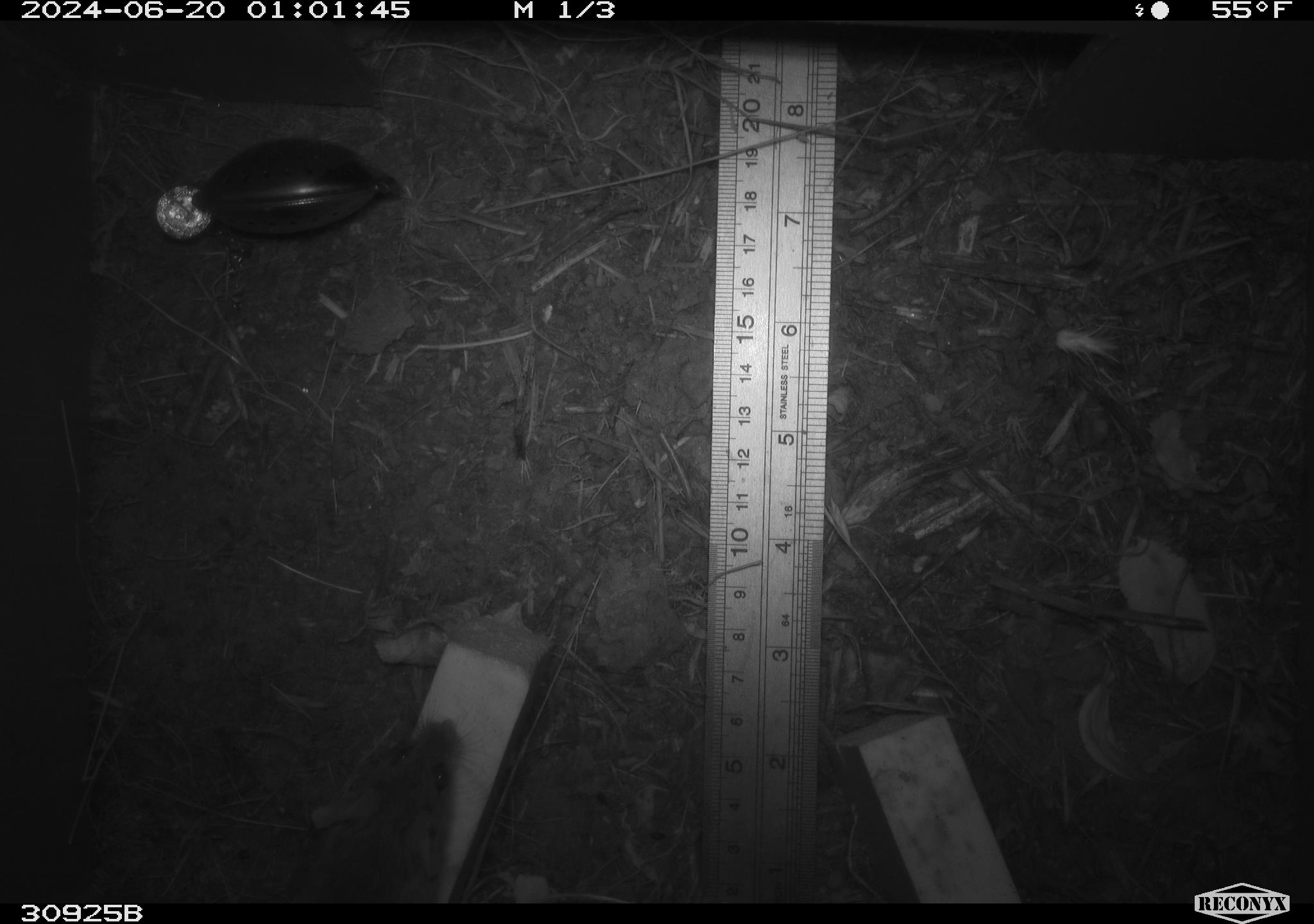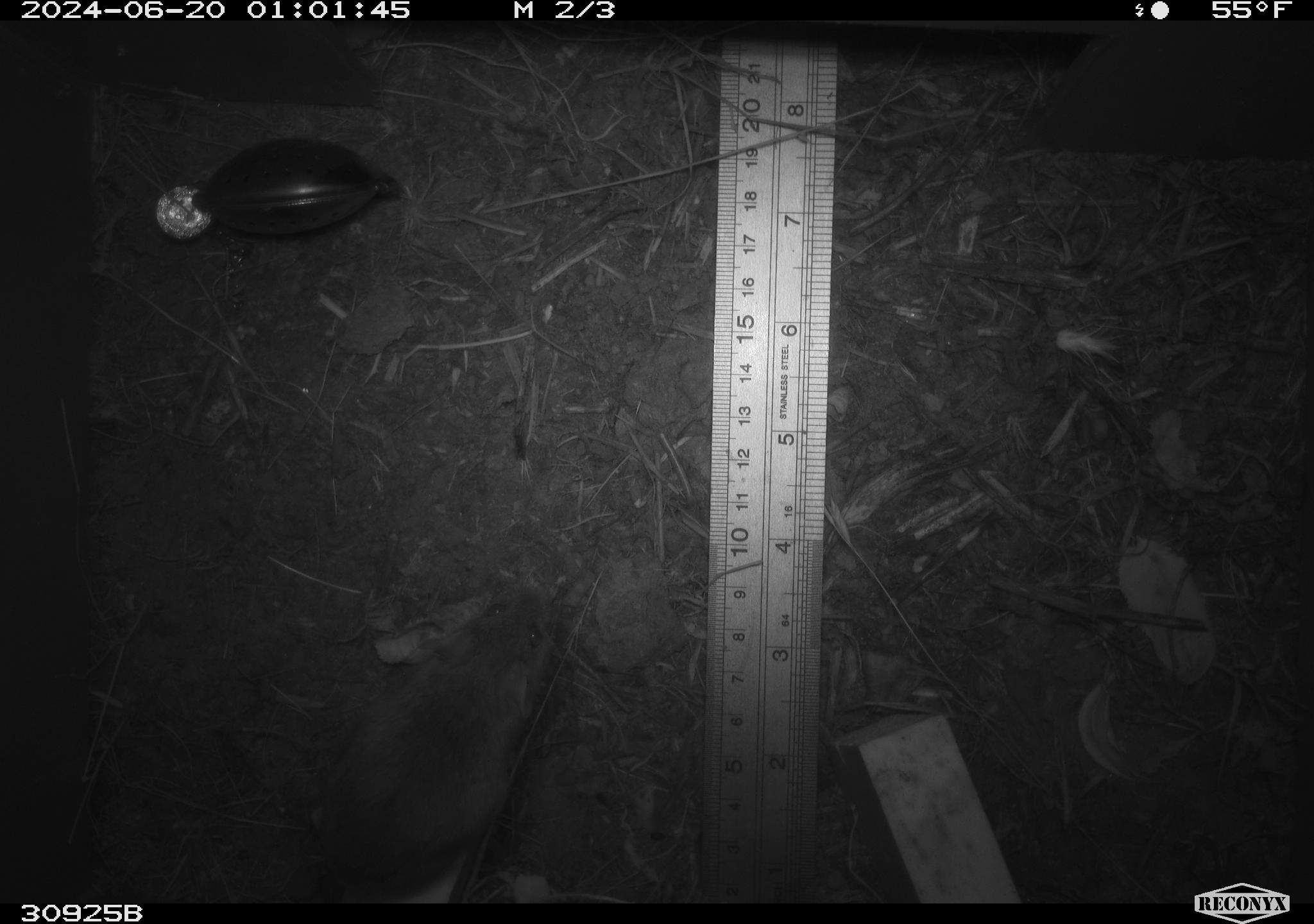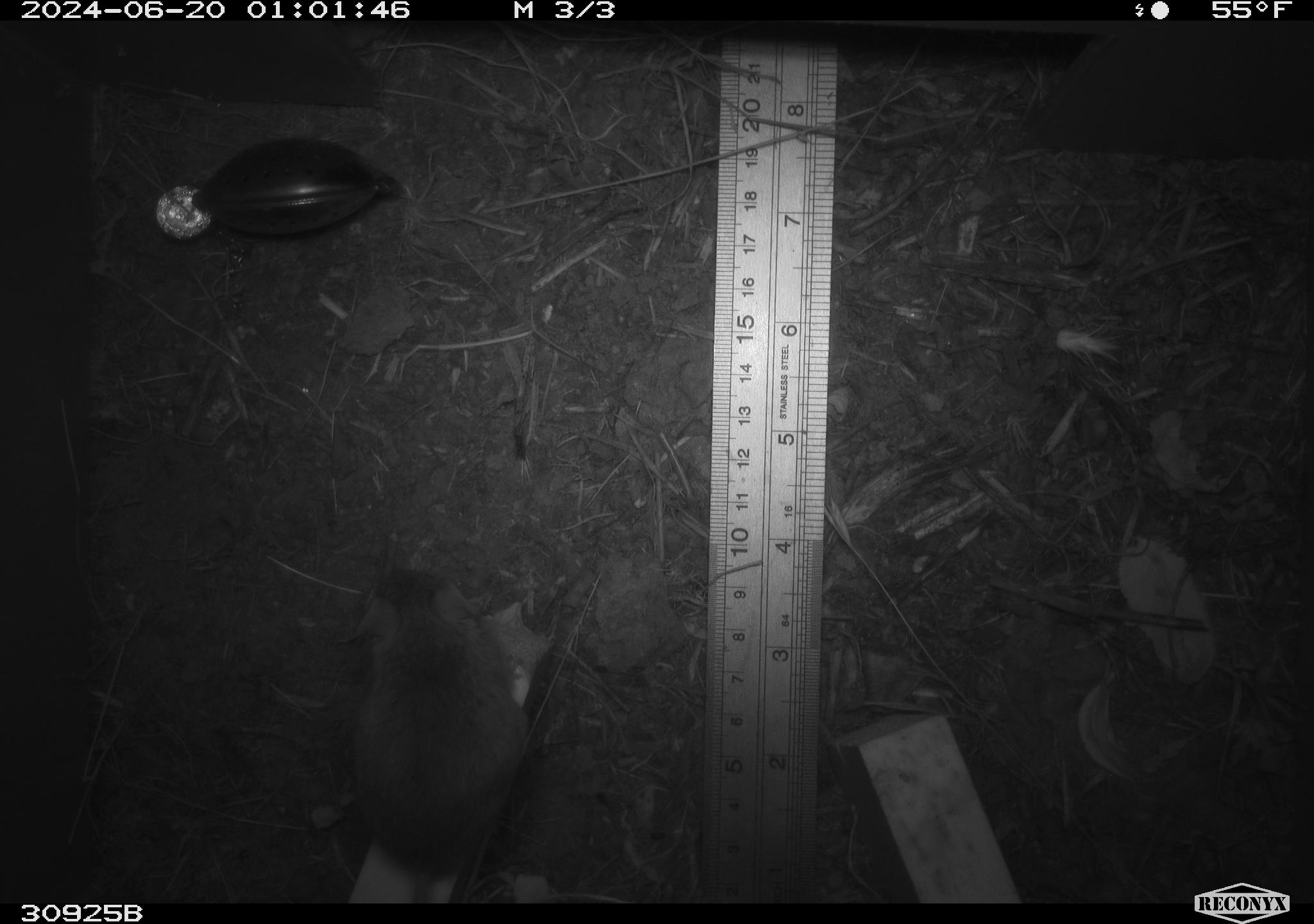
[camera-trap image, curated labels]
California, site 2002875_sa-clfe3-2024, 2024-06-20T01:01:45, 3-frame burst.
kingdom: Animalia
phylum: Chordata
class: Mammalia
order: Rodentia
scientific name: Rodentia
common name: mouse species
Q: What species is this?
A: Mouse species (Rodentia).